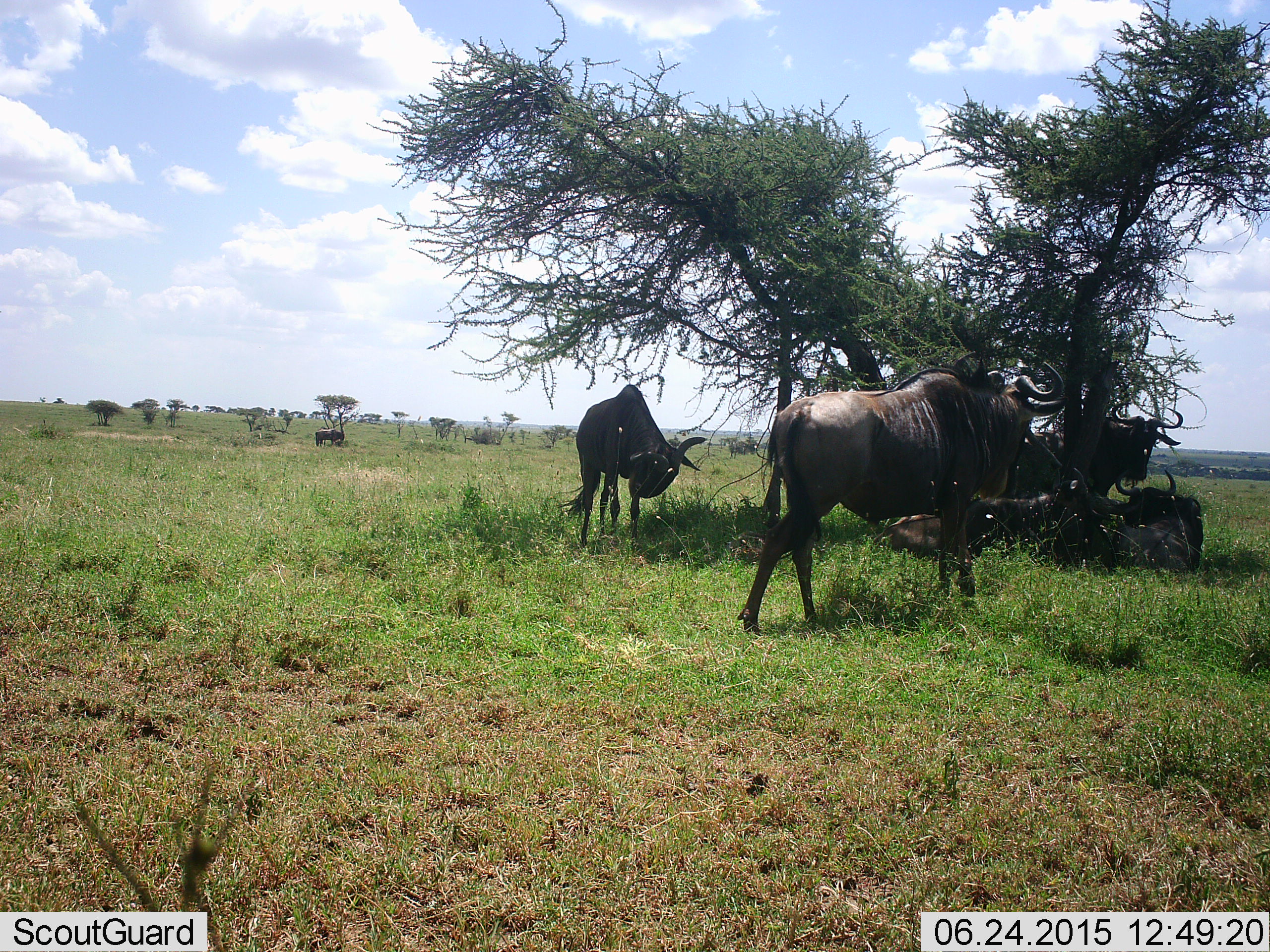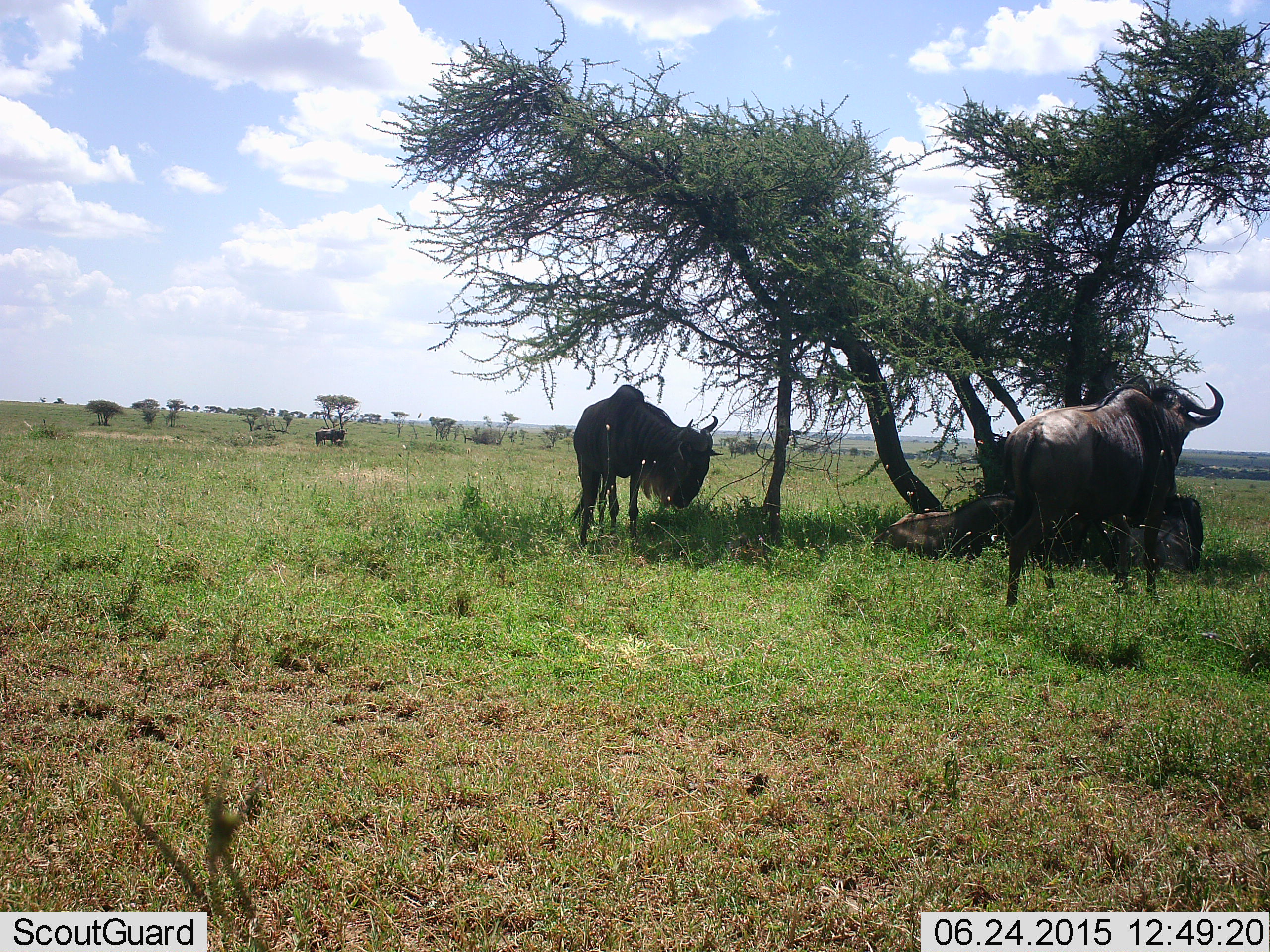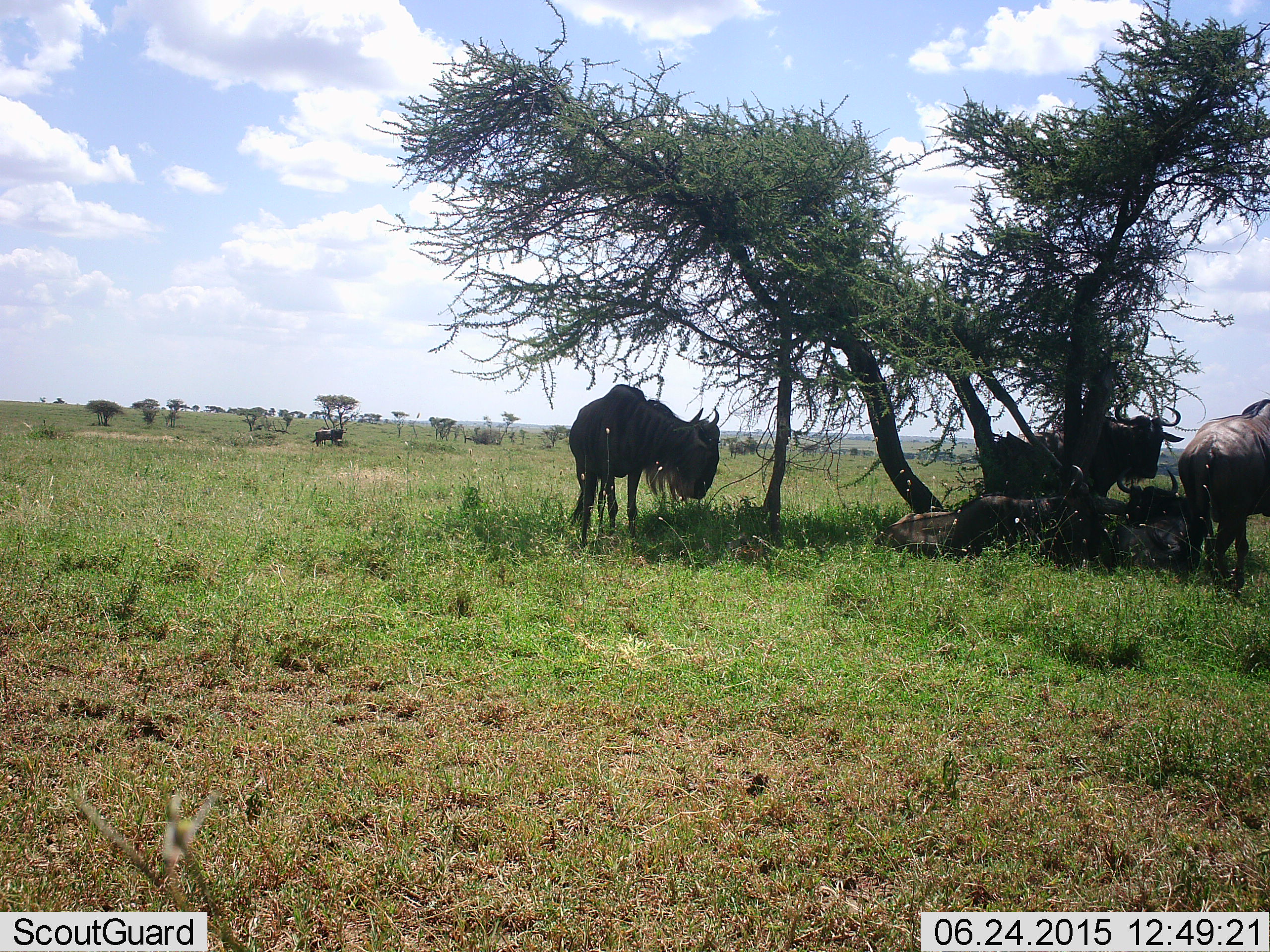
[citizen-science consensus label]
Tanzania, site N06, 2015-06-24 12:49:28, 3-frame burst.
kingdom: Animalia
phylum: Chordata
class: Mammalia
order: Artiodactyla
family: Bovidae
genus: Connochaetes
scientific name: Connochaetes taurinus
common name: blue wildebeest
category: wildebeest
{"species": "wildebeest (blue wildebeest) (Connochaetes taurinus)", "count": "6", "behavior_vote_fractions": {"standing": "70%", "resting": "80%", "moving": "60%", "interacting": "0%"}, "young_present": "0%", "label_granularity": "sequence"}